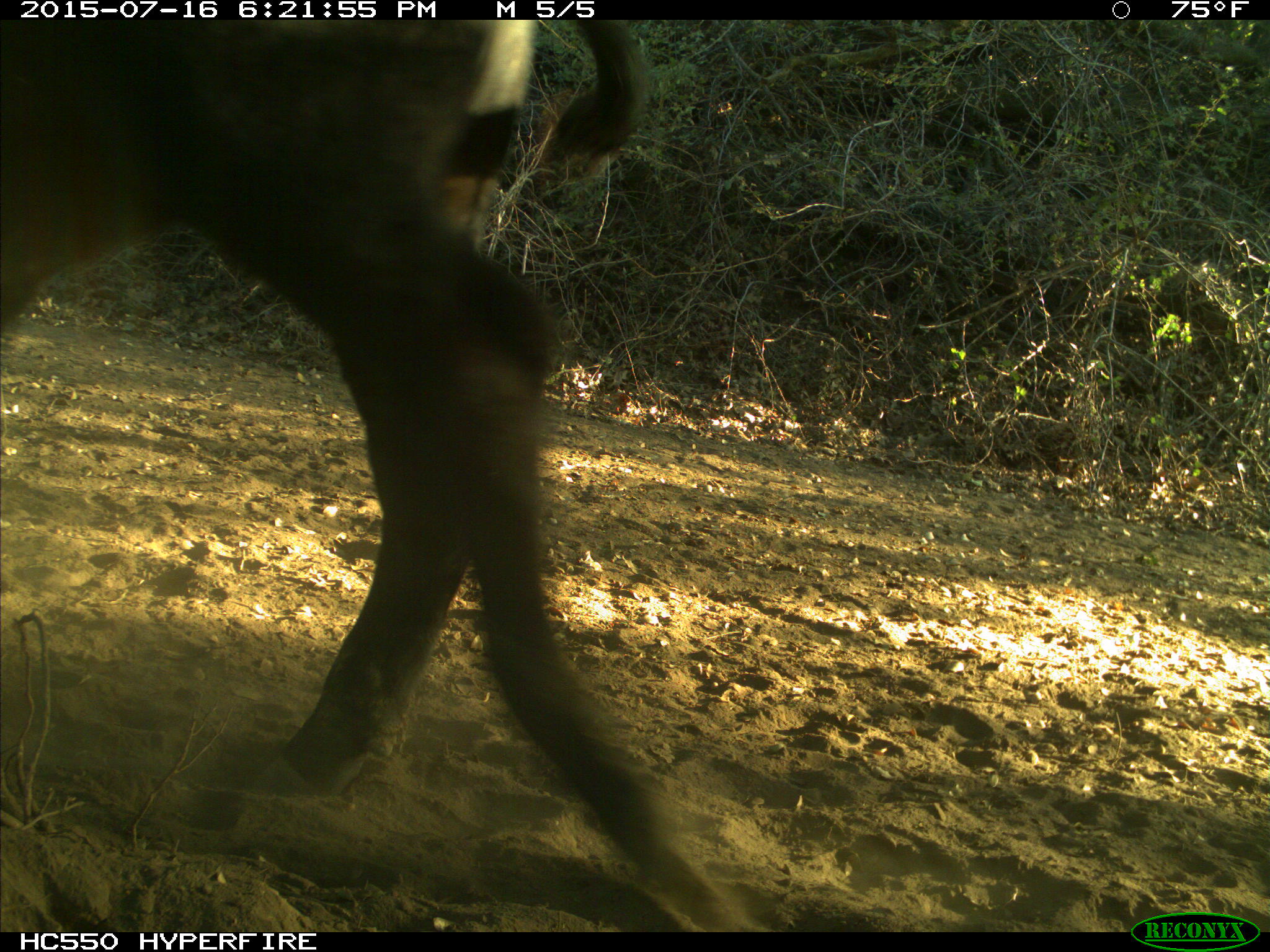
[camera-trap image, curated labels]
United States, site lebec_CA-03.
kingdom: Animalia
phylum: Chordata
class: Mammalia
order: Artiodactyla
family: Bovidae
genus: Bos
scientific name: Bos taurus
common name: domestic cow